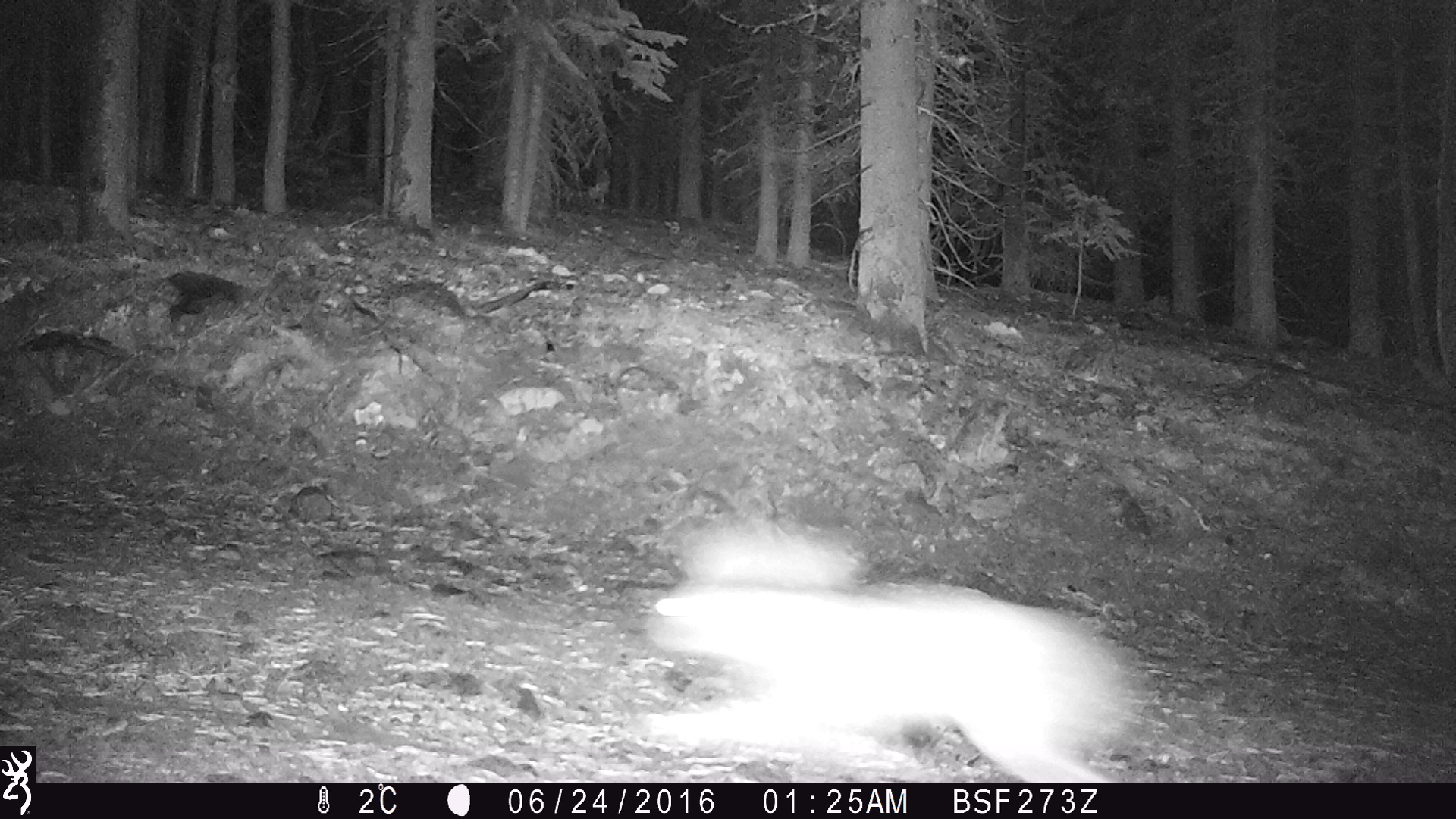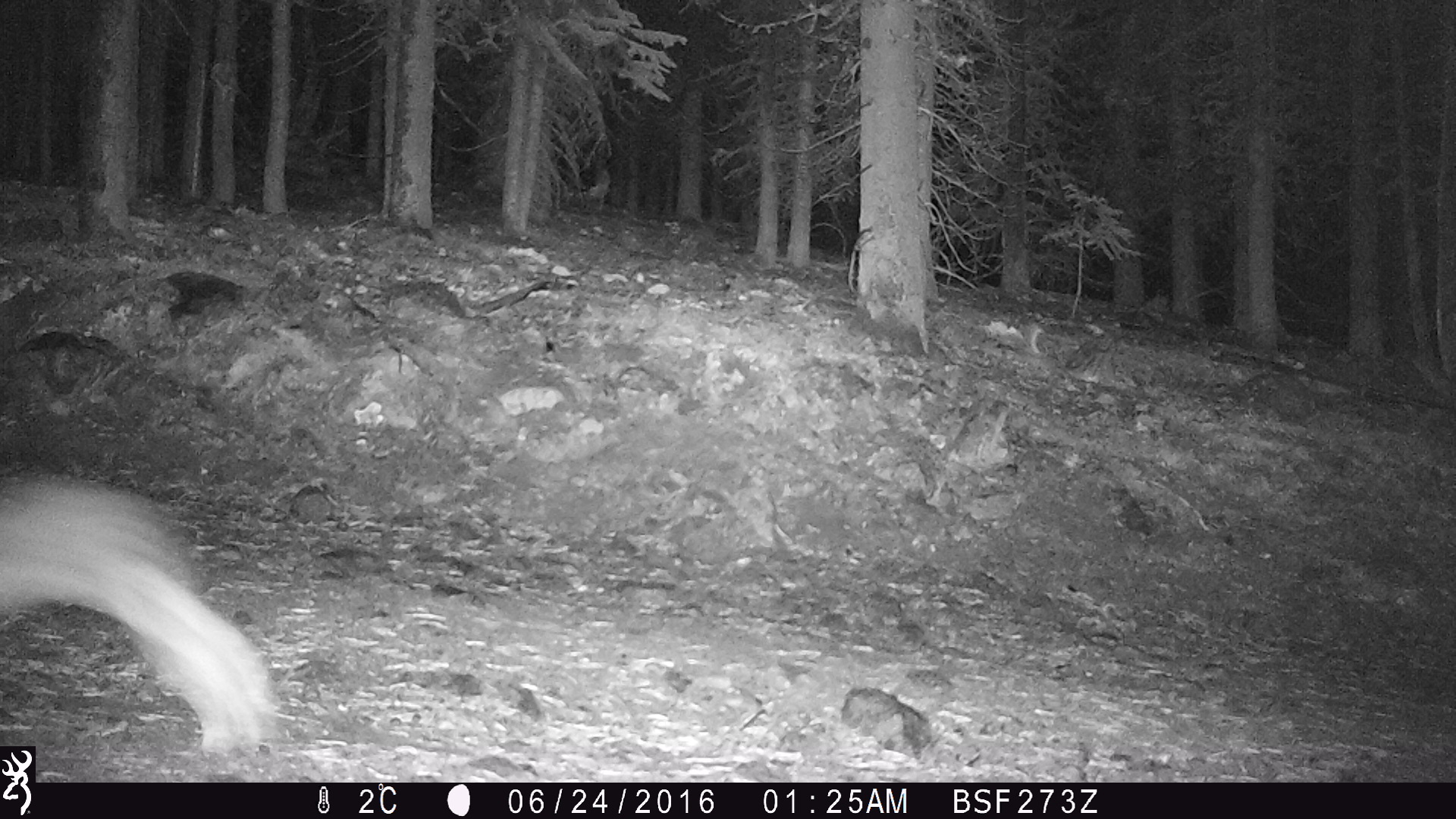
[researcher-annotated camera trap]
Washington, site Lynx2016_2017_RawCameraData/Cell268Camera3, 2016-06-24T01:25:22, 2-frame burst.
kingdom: Animalia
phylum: Chordata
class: Mammalia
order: Lagomorpha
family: Leporidae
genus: Lepus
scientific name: Lepus americanus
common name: snowshoe hare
Lepus americanus (snowshoe hare). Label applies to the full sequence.